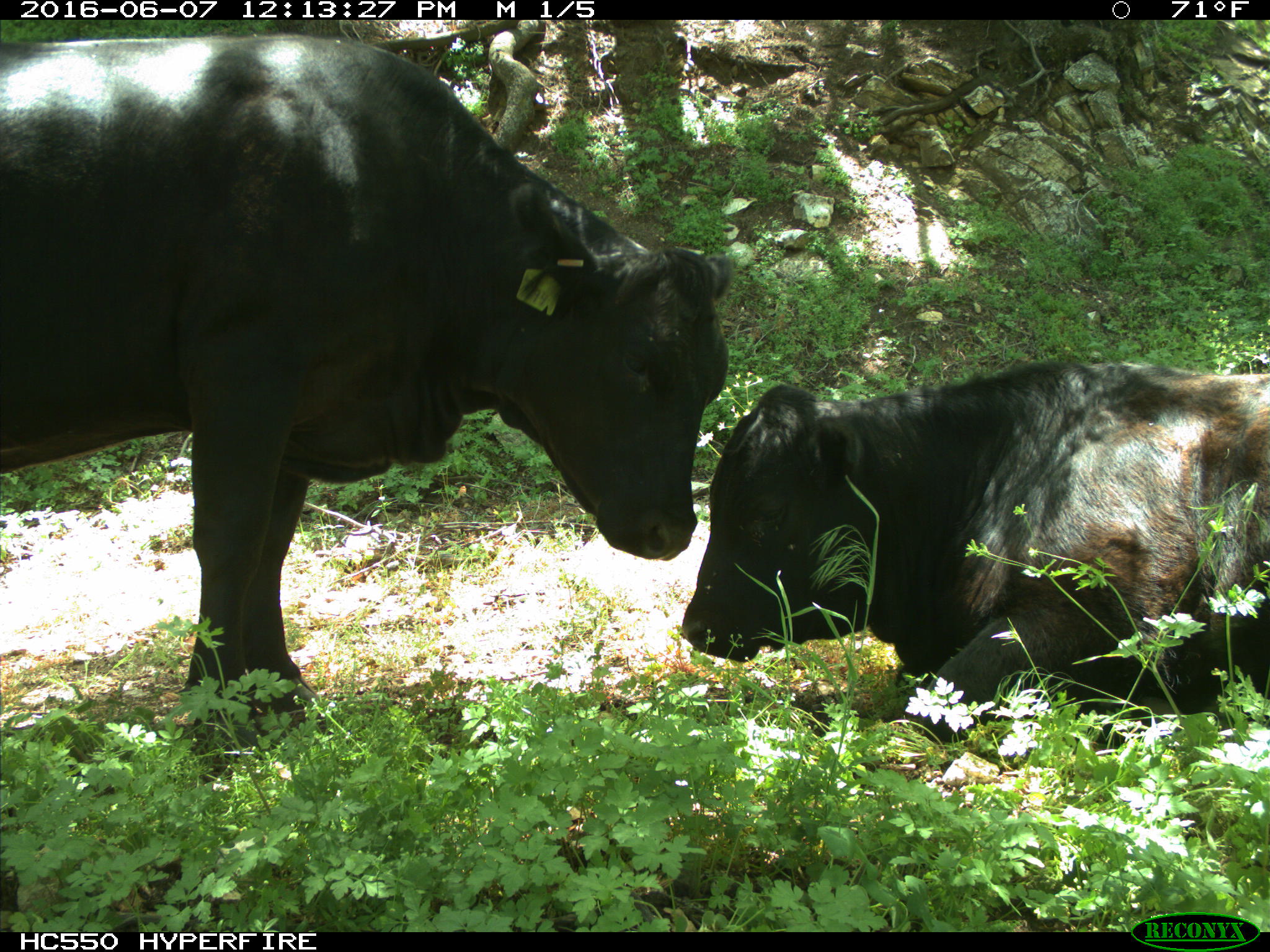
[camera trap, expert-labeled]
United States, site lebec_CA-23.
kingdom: Animalia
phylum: Chordata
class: Mammalia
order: Artiodactyla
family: Bovidae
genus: Bos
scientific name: Bos taurus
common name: domestic cow